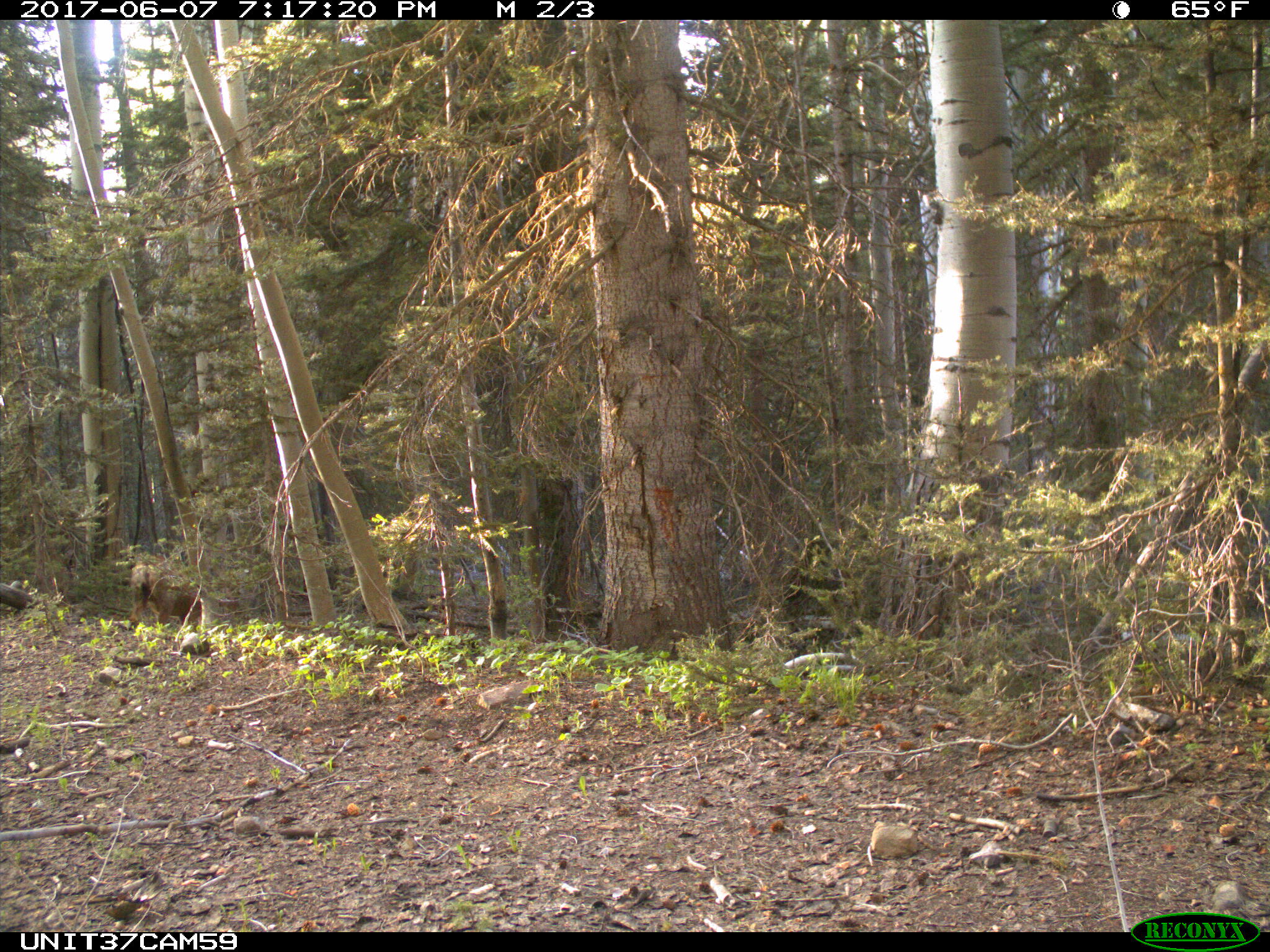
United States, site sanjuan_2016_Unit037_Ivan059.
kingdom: Animalia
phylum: Chordata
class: Mammalia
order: Artiodactyla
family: Cervidae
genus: Odocoileus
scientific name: Odocoileus hemionus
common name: mule deer